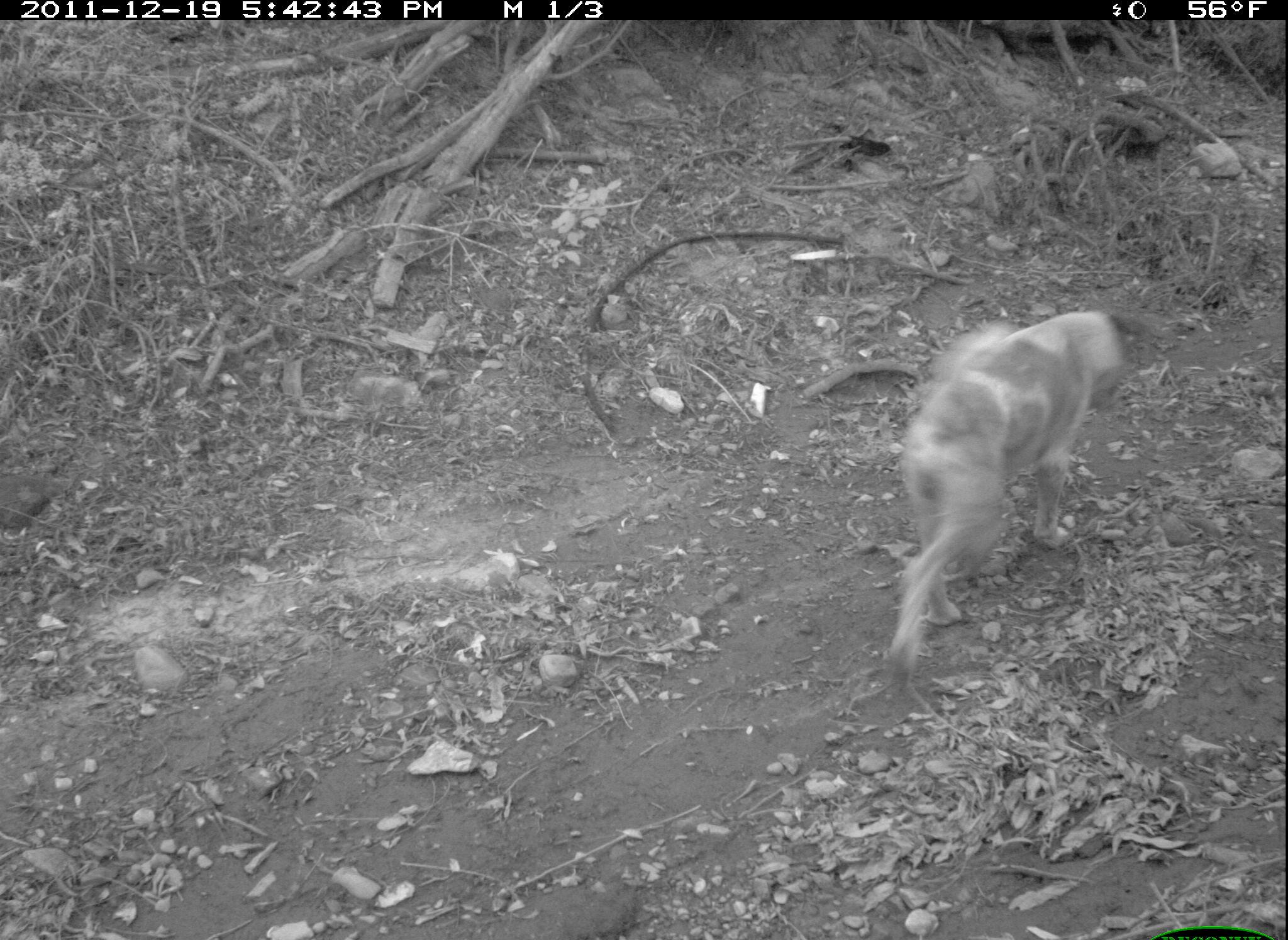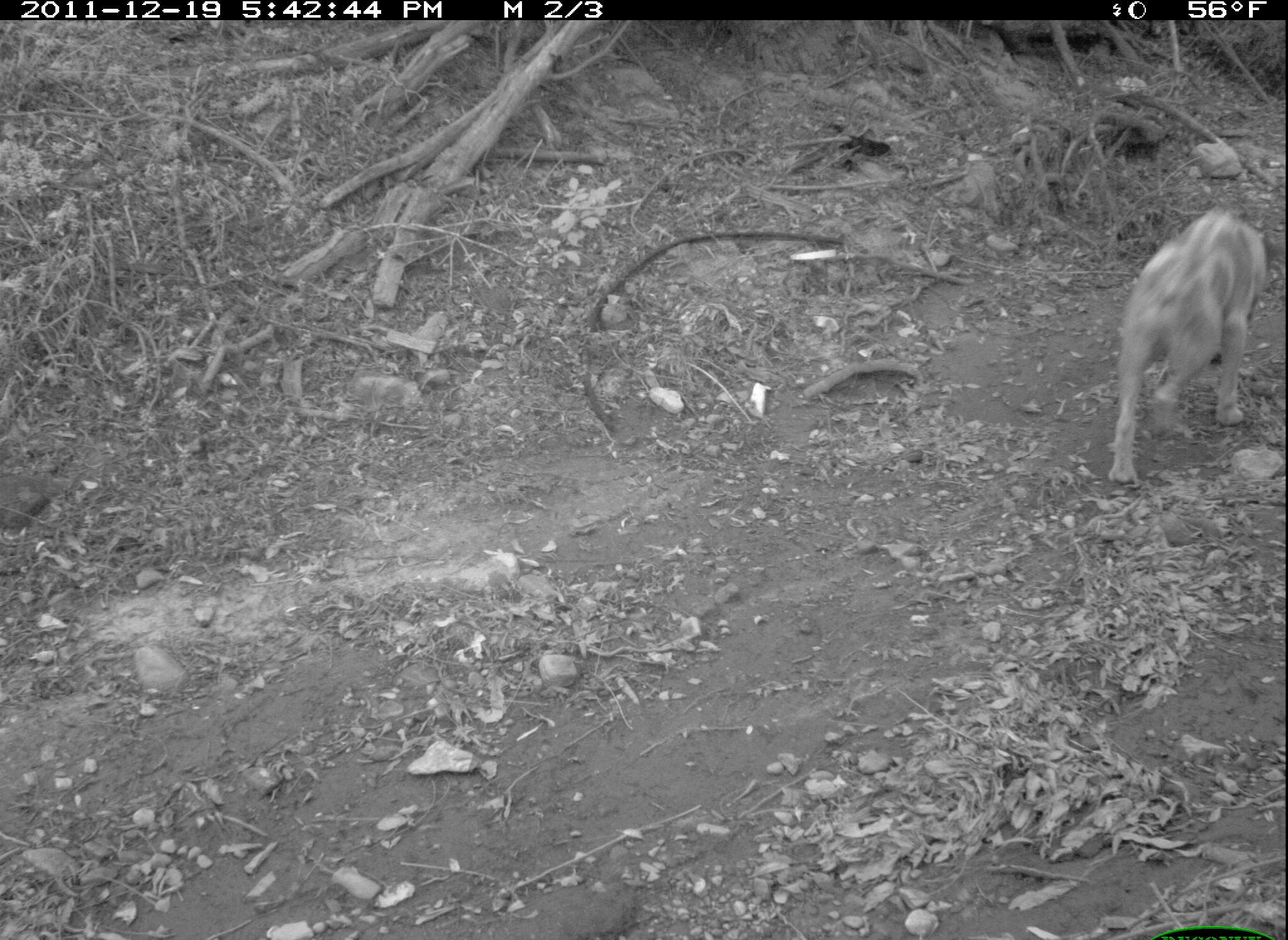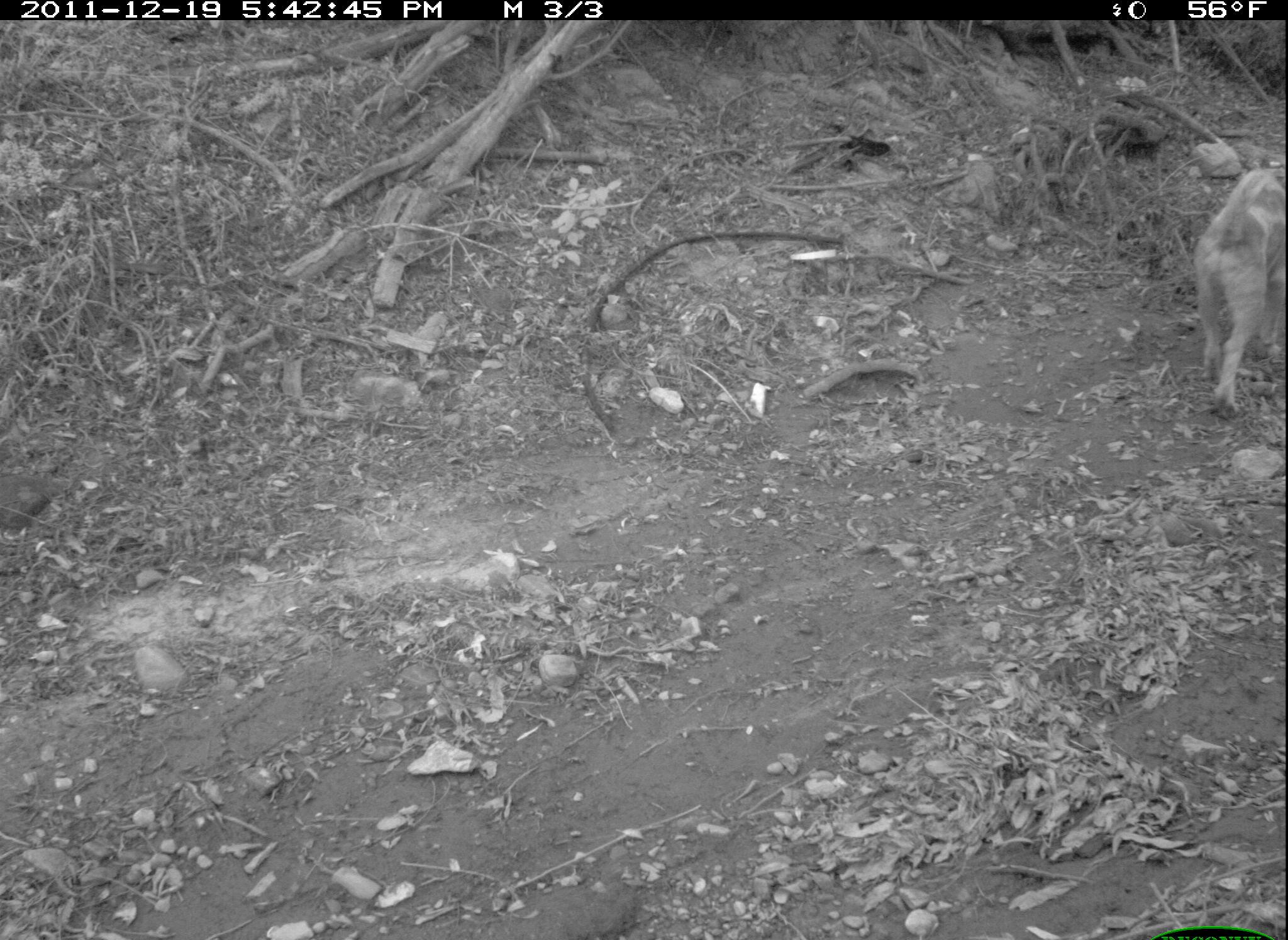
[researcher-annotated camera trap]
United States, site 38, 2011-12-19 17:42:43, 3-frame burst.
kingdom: Animalia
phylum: Chordata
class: Mammalia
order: Carnivora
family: Canidae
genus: Canis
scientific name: Canis familiaris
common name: domestic dog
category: dog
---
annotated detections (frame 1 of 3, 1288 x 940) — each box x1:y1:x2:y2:
dog: 836:277:1158:702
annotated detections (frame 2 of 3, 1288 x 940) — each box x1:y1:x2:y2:
dog: 1082:195:1286:515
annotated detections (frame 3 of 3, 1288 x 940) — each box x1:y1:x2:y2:
dog: 1179:153:1286:420